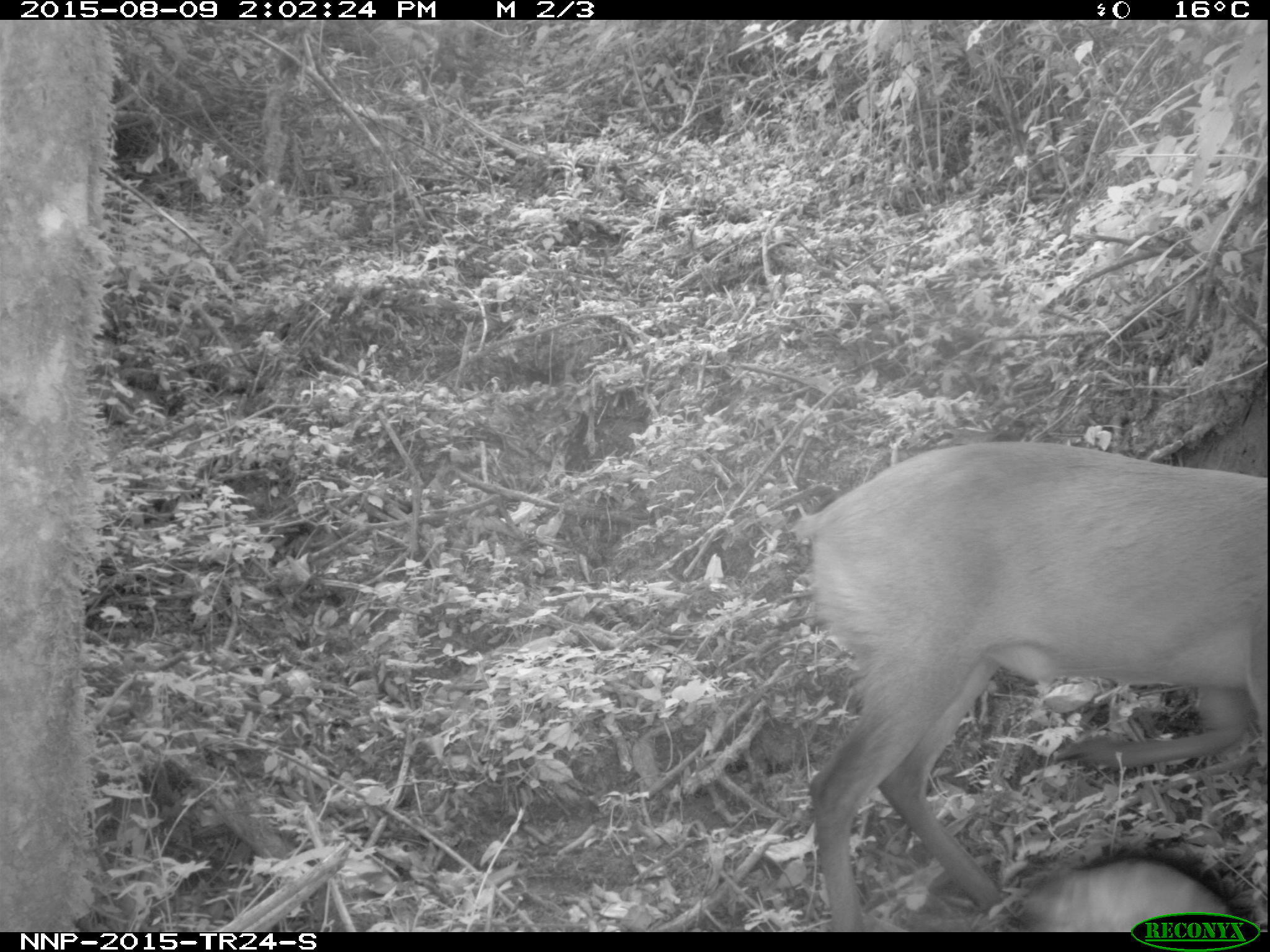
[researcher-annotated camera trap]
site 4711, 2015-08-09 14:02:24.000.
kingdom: Animalia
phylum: Chordata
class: Mammalia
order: Artiodactyla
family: Bovidae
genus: Cephalophus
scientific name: Cephalophus nigrifrons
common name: black-fronted duiker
Cephalophus nigrifrons (black-fronted duiker), count 1.